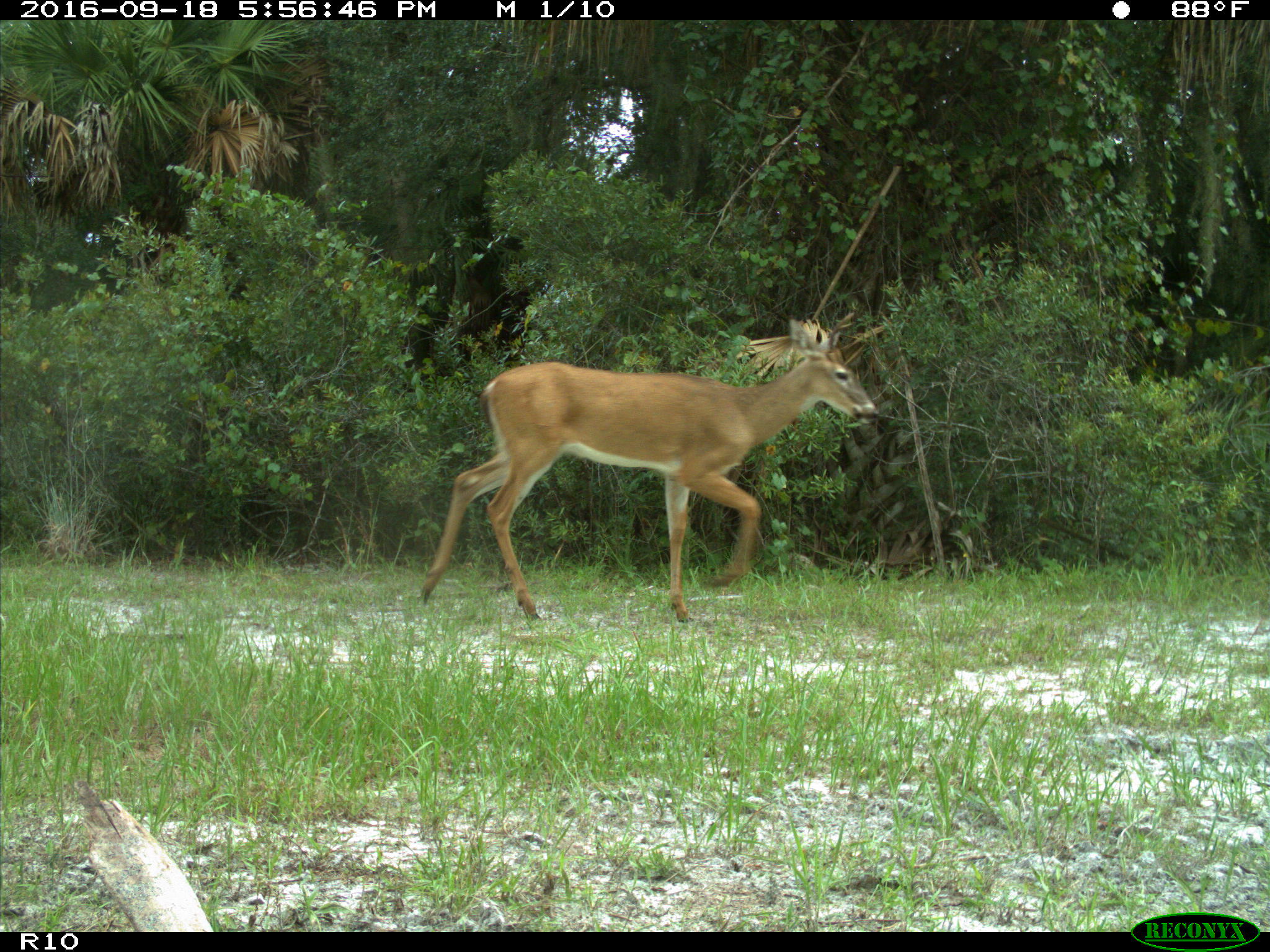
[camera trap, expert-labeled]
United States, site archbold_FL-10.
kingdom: Animalia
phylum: Chordata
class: Mammalia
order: Artiodactyla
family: Cervidae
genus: Odocoileus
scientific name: Odocoileus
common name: deer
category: unidentified deer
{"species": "unidentified deer (deer) (Odocoileus)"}